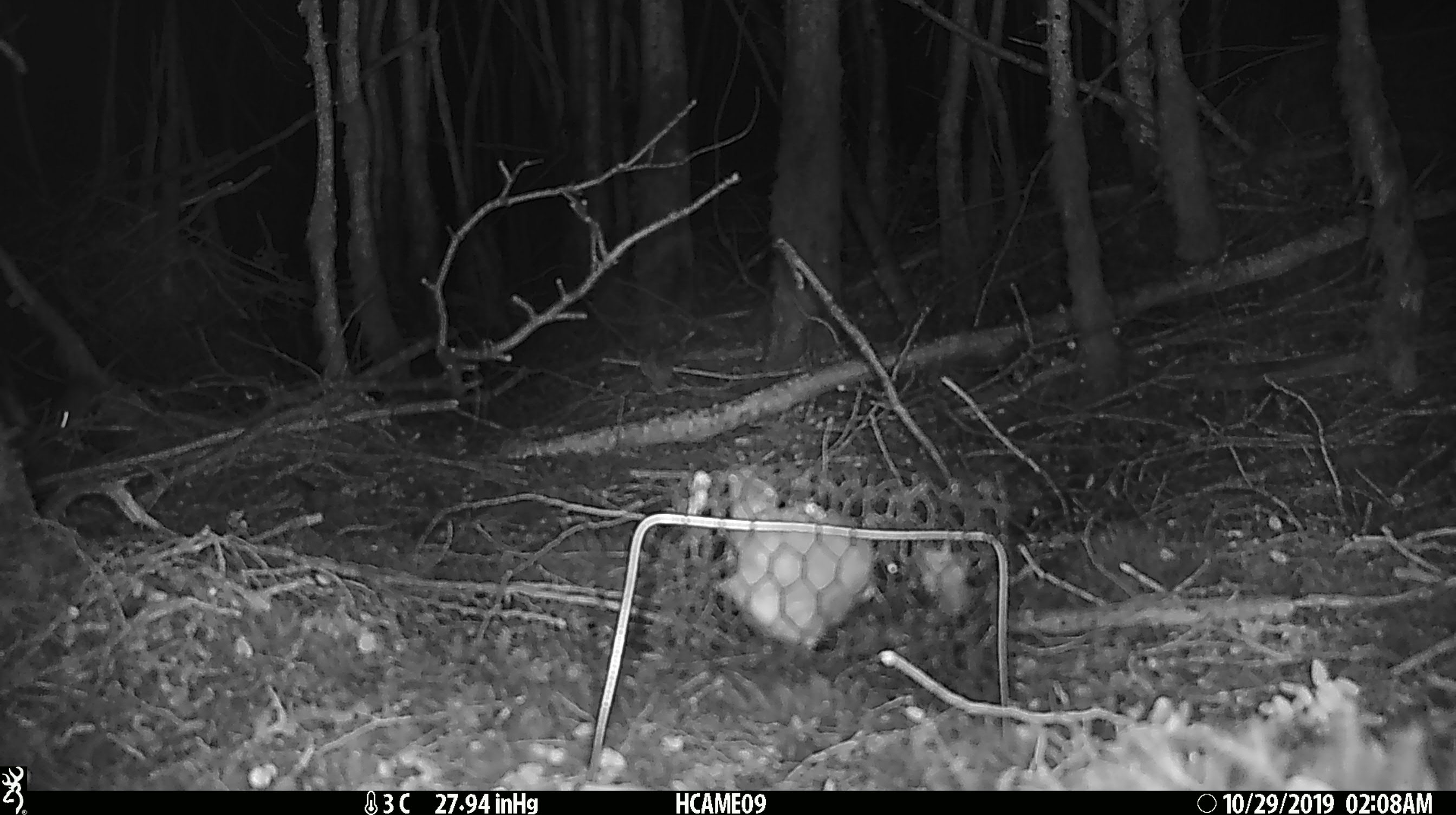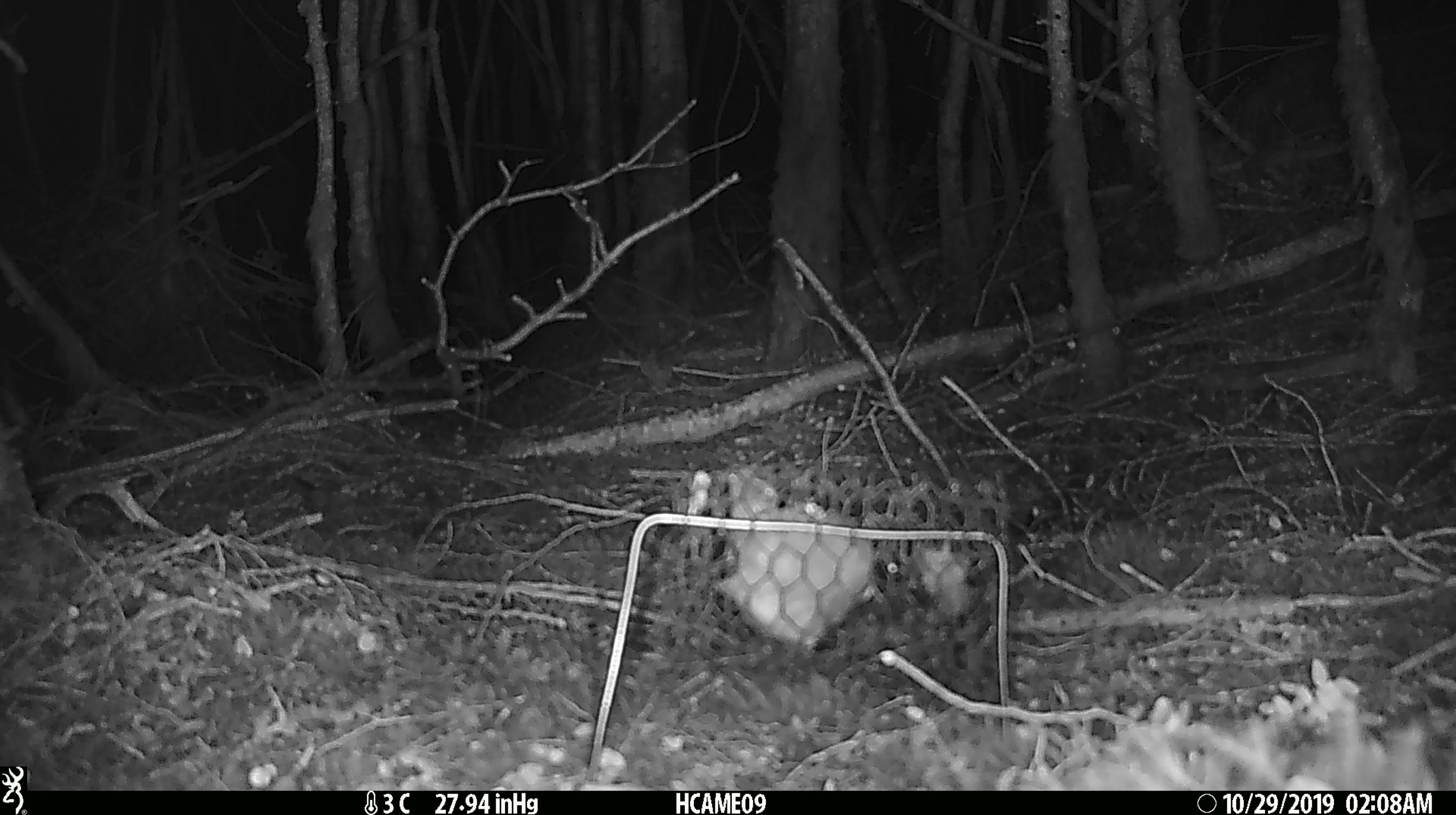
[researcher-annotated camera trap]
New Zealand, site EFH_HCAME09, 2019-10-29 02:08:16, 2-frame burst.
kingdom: Animalia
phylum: Chordata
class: Mammalia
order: Rodentia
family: Muridae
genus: Mus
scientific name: Mus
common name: mouse